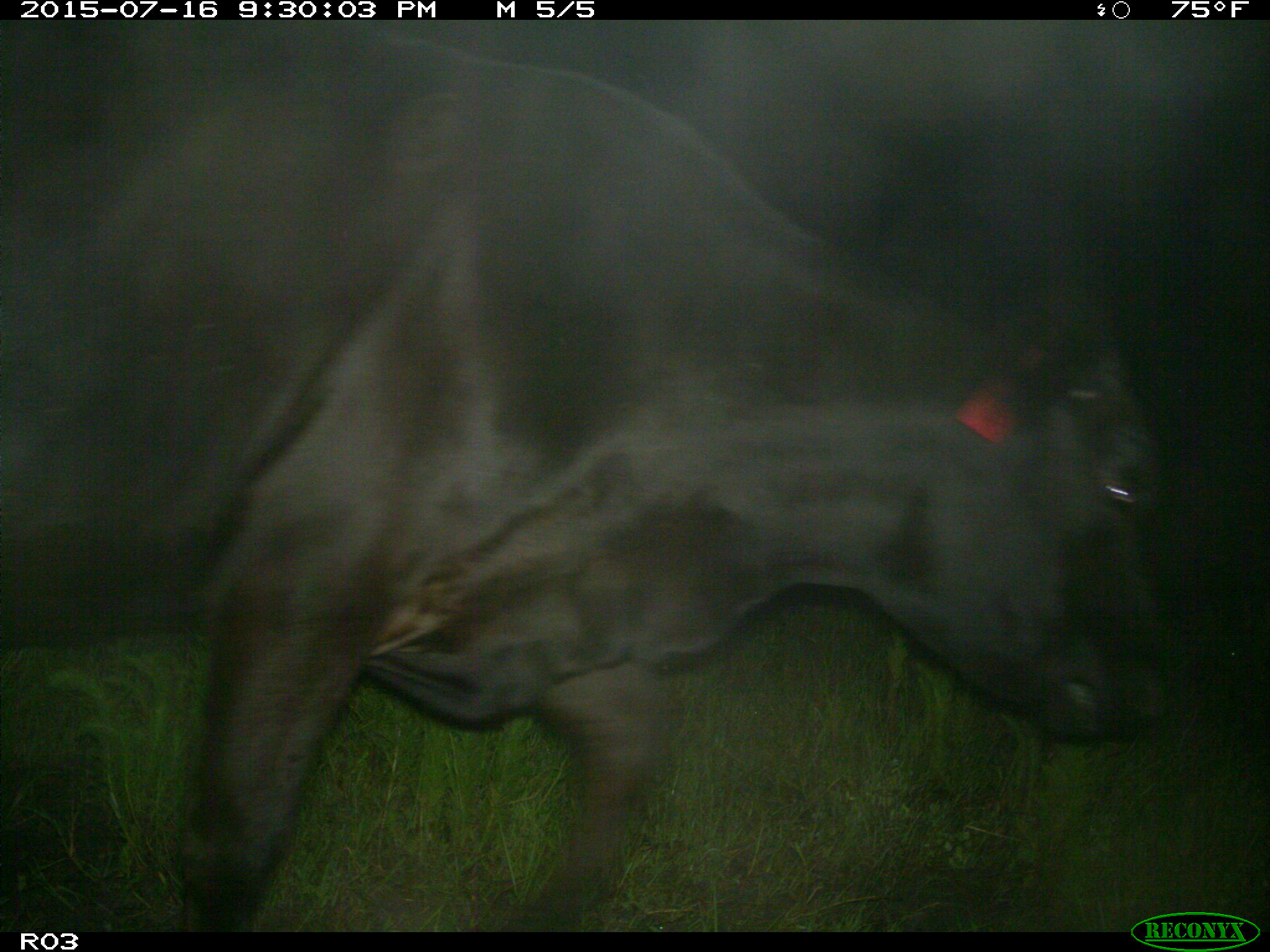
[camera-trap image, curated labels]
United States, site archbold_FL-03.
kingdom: Animalia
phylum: Chordata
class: Mammalia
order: Artiodactyla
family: Bovidae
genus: Bos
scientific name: Bos taurus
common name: domestic cow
Bos taurus (domestic cow).